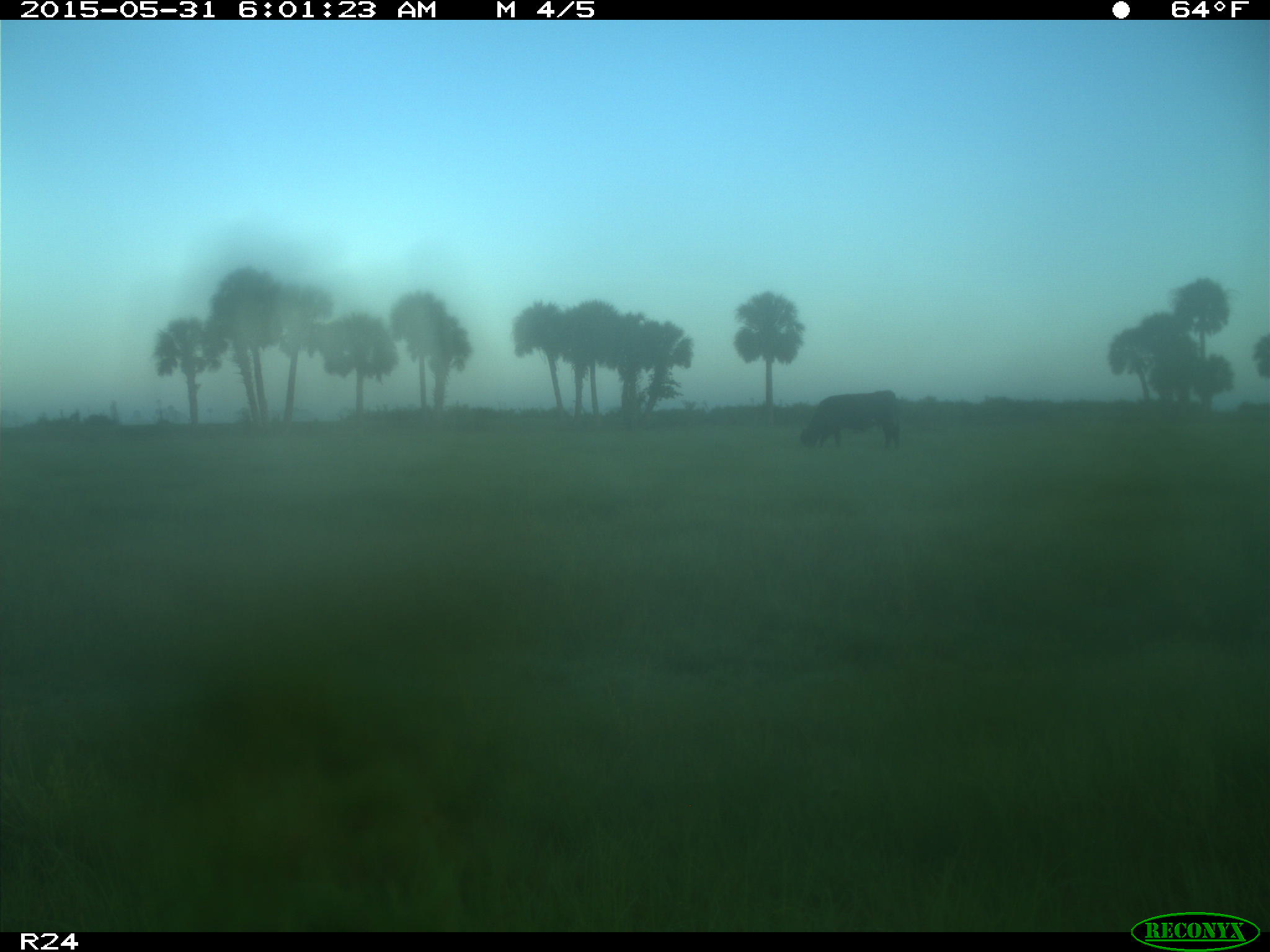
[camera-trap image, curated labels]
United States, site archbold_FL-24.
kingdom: Animalia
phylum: Chordata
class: Mammalia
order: Artiodactyla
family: Bovidae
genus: Bos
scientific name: Bos taurus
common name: domestic cow